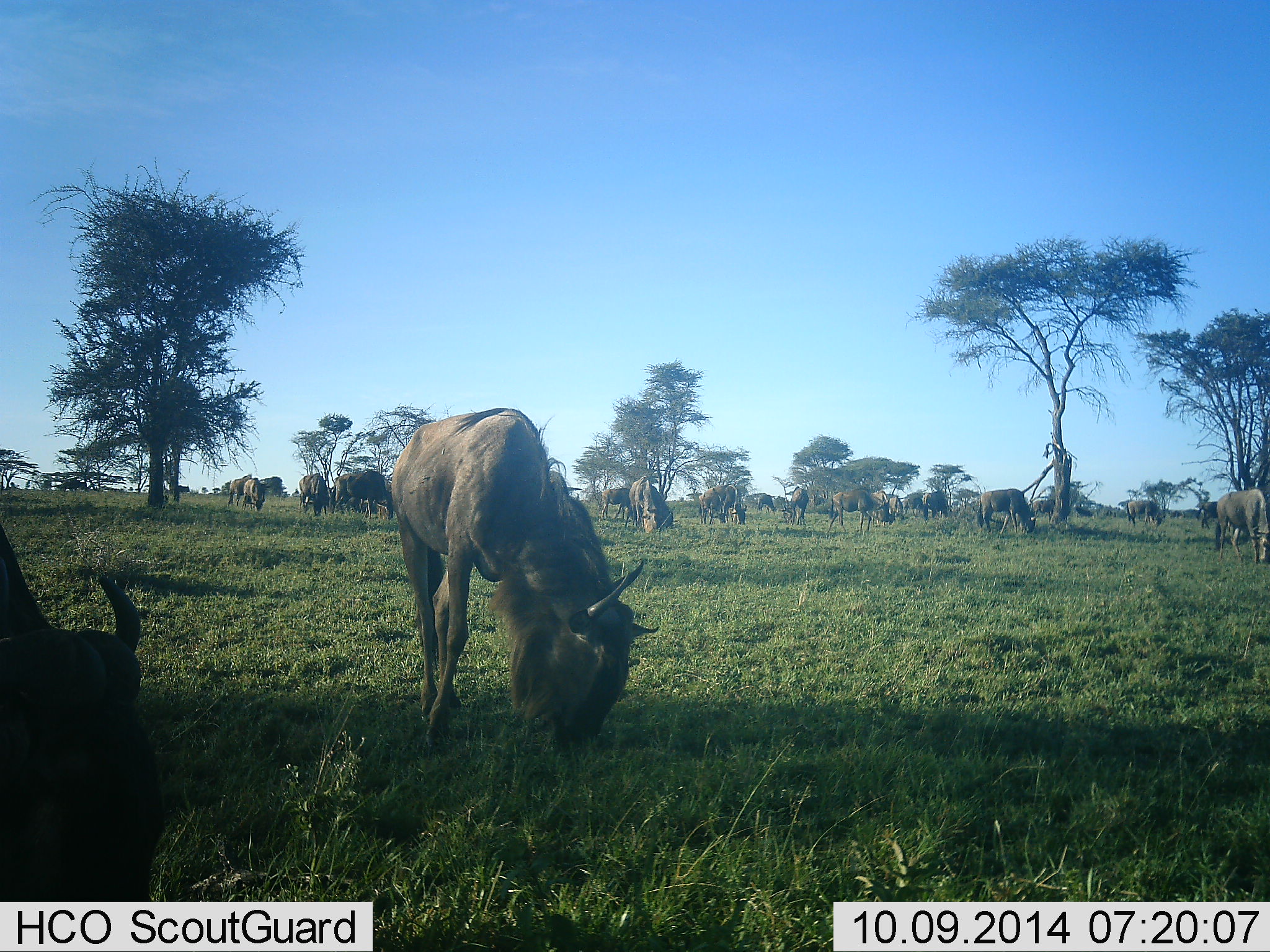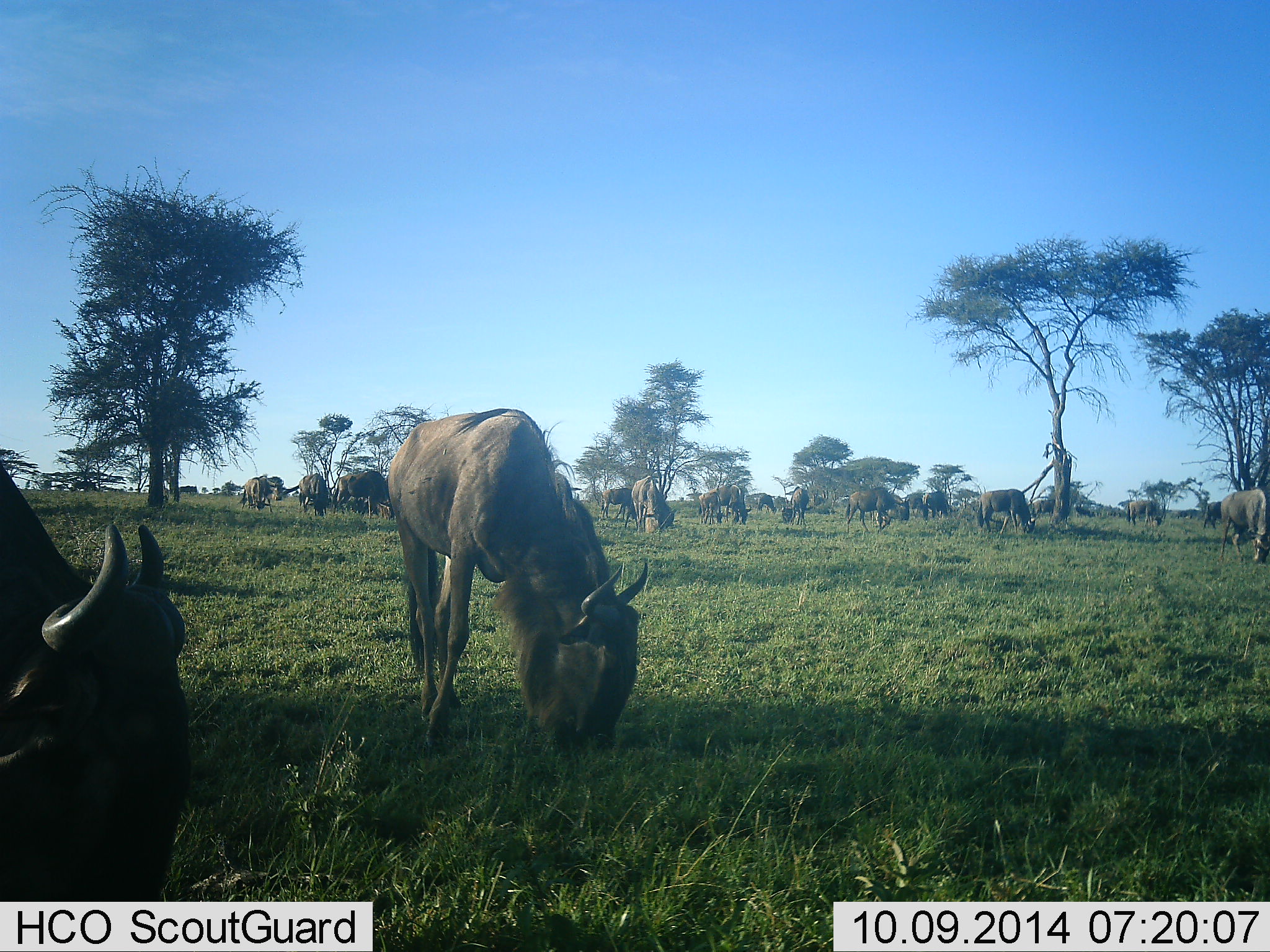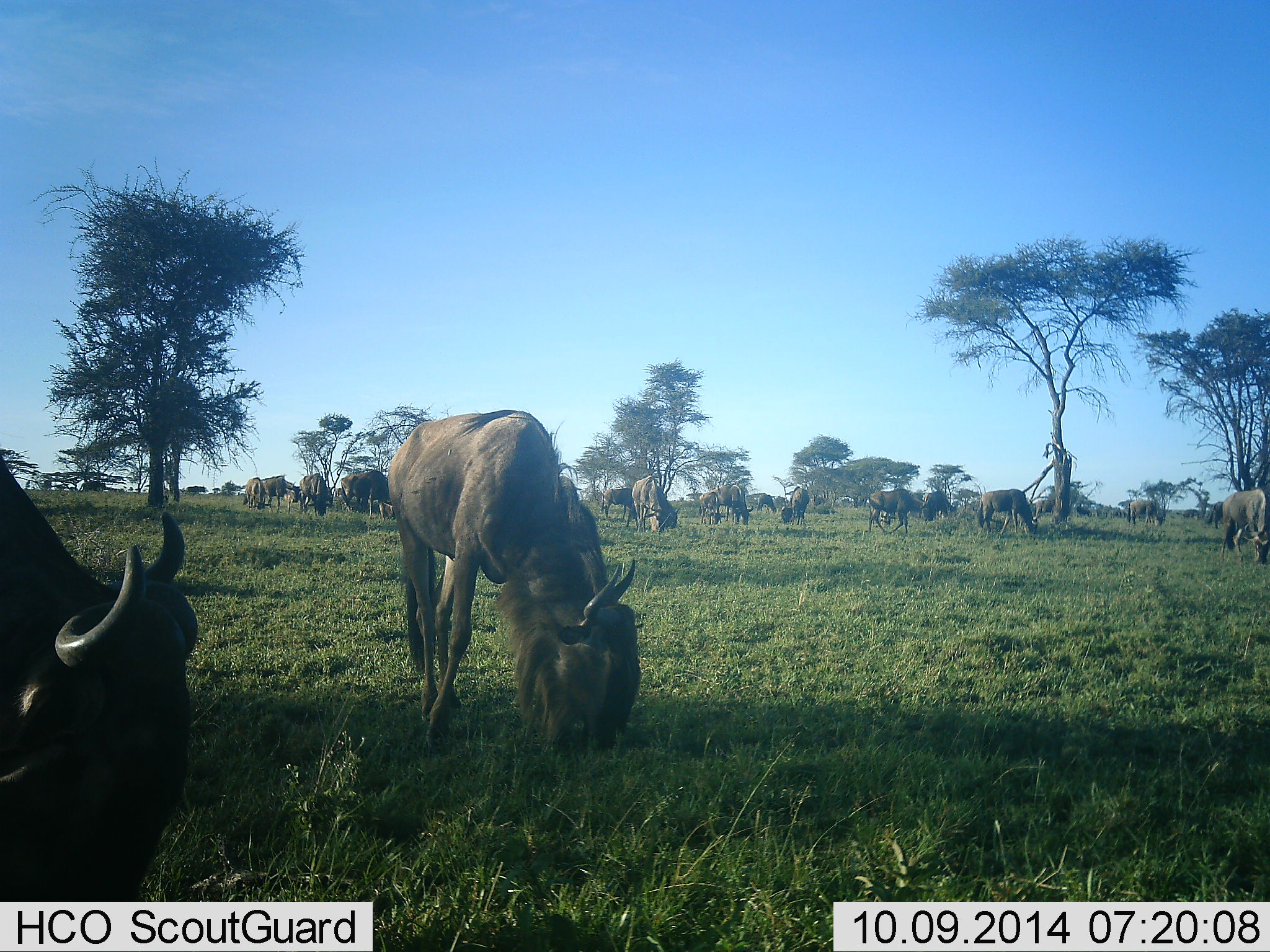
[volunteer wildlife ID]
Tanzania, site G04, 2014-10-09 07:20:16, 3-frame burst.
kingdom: Animalia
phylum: Chordata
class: Mammalia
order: Artiodactyla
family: Bovidae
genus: Connochaetes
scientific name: Connochaetes taurinus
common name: blue wildebeest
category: wildebeest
Wildebeest (blue wildebeest) (Connochaetes taurinus), count 11-50. Behavior (volunteer vote fractions): standing 50%, resting 10%, moving 20%, interacting 0%. Young present (vote fraction): 0%. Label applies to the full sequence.